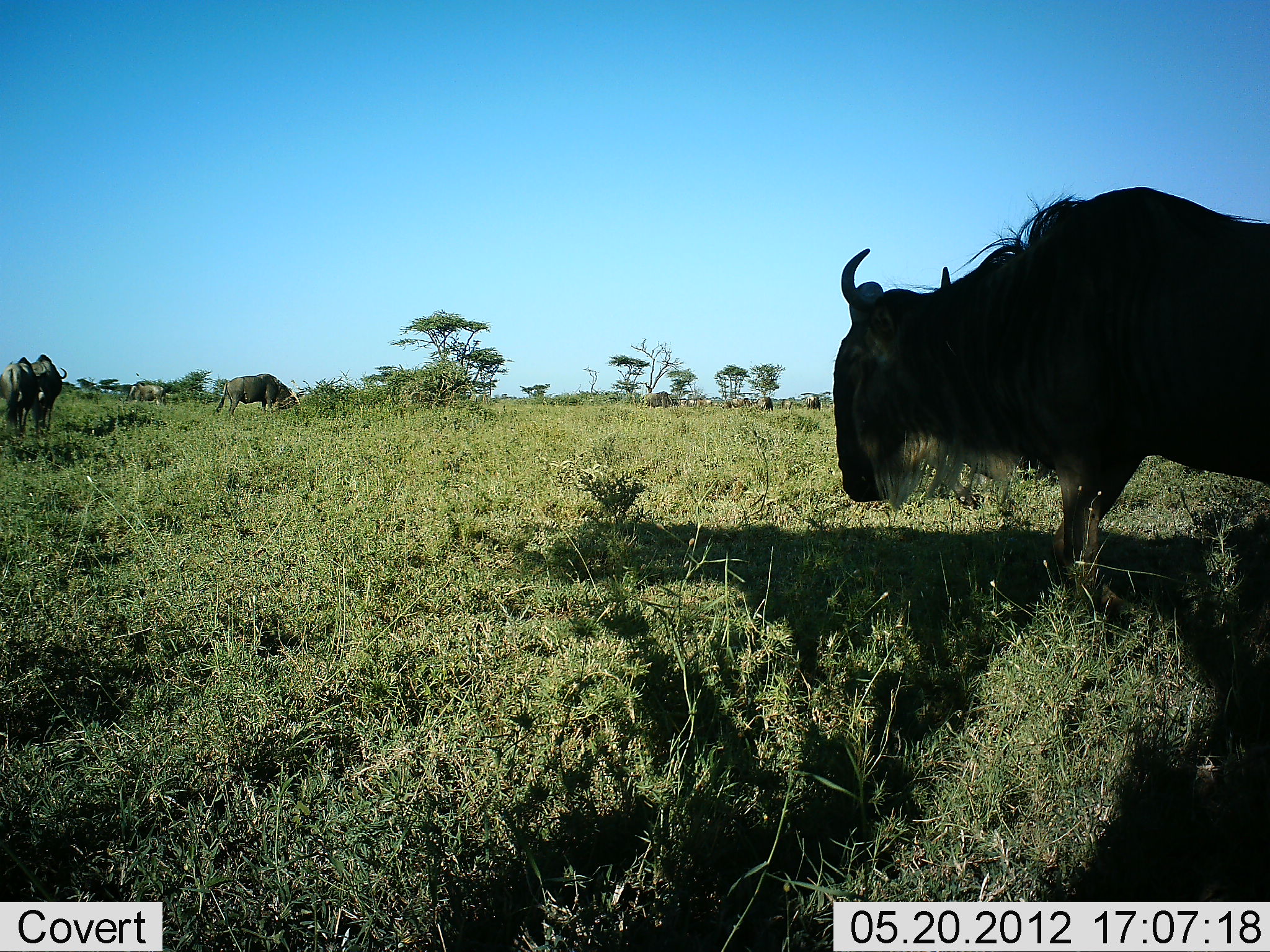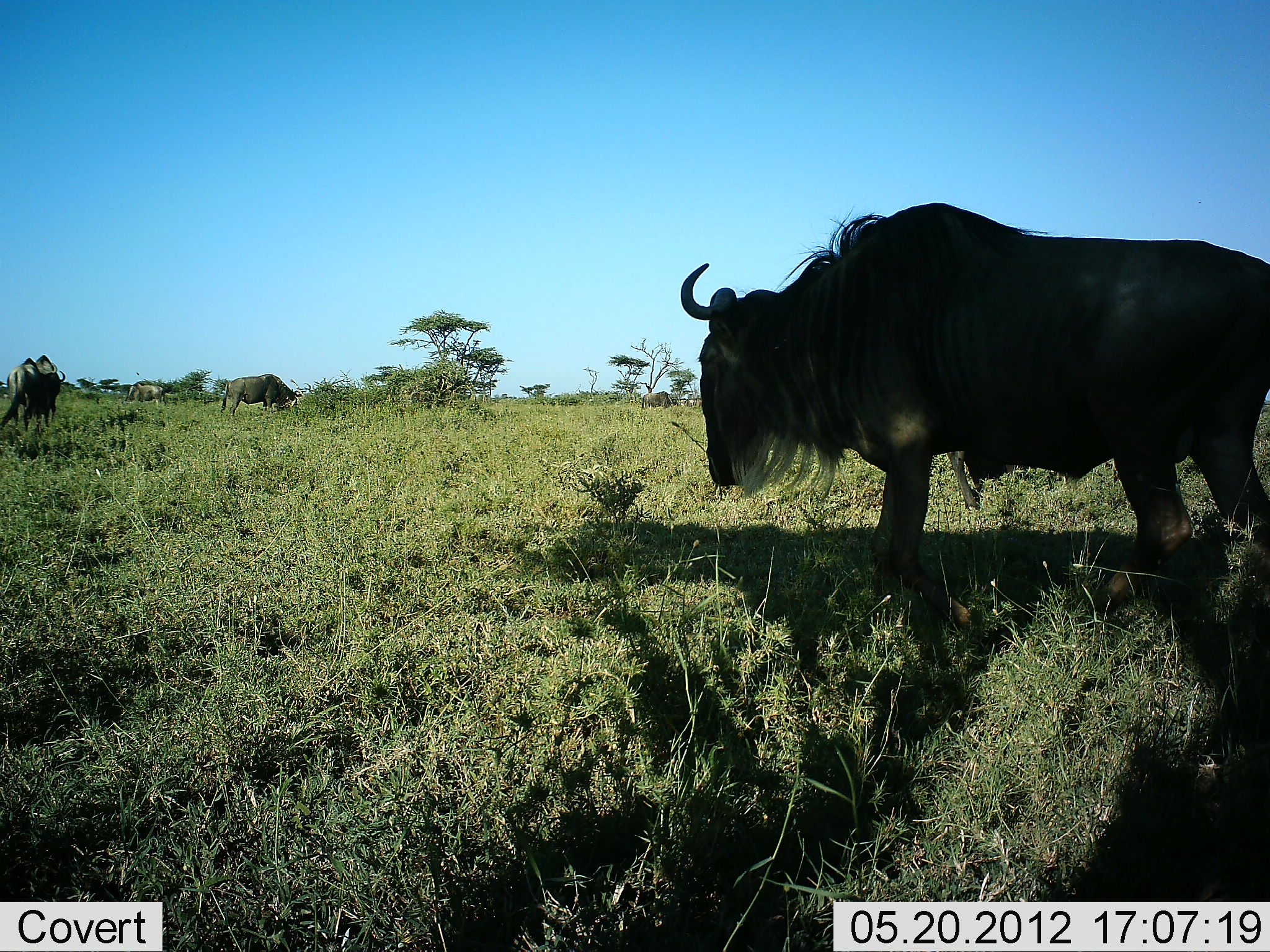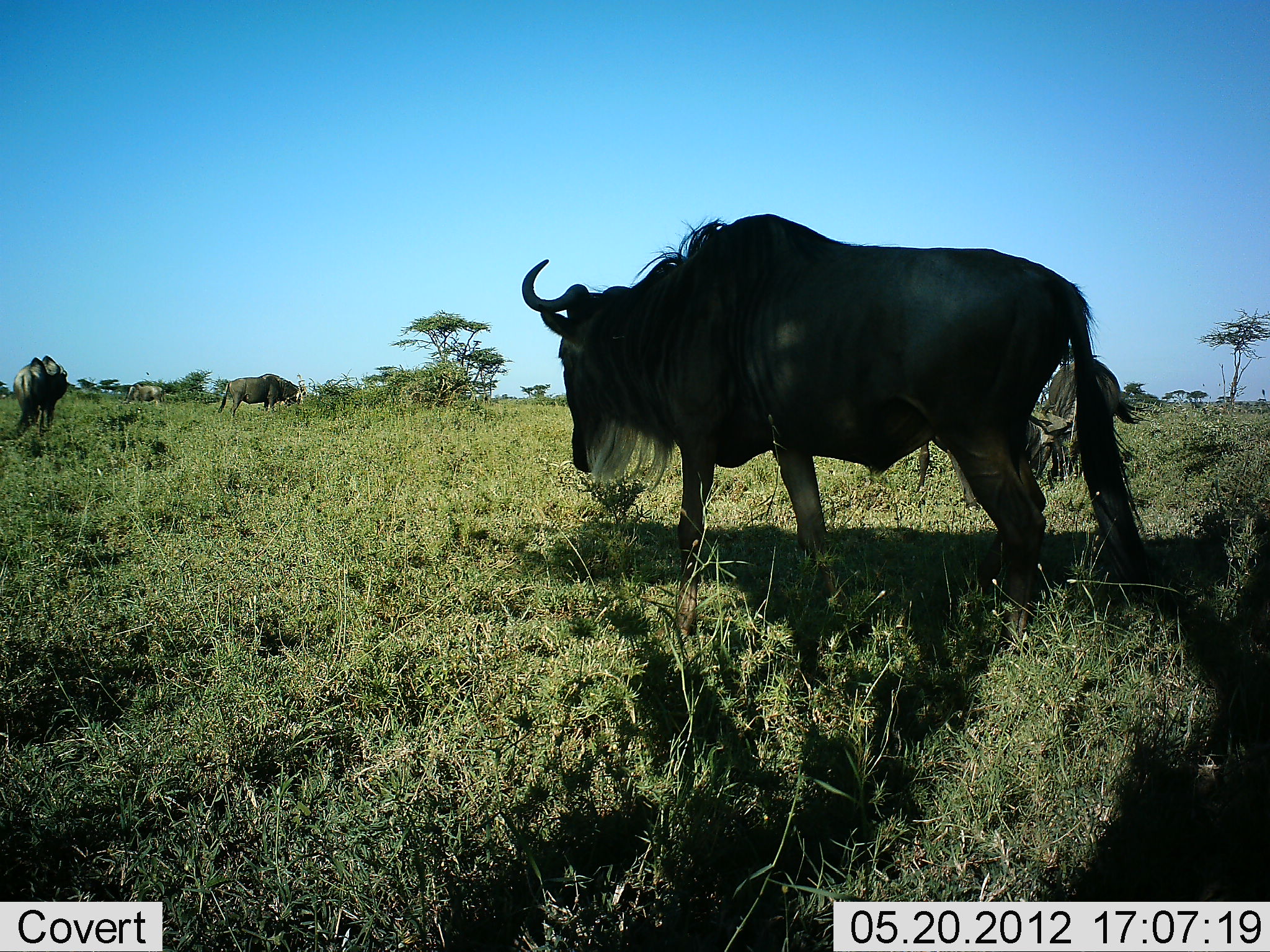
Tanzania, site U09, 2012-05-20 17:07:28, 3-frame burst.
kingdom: Animalia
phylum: Chordata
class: Mammalia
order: Artiodactyla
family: Bovidae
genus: Connochaetes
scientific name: Connochaetes taurinus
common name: blue wildebeest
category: wildebeest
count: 4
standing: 40%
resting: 10%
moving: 80%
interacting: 0%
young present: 0%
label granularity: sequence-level